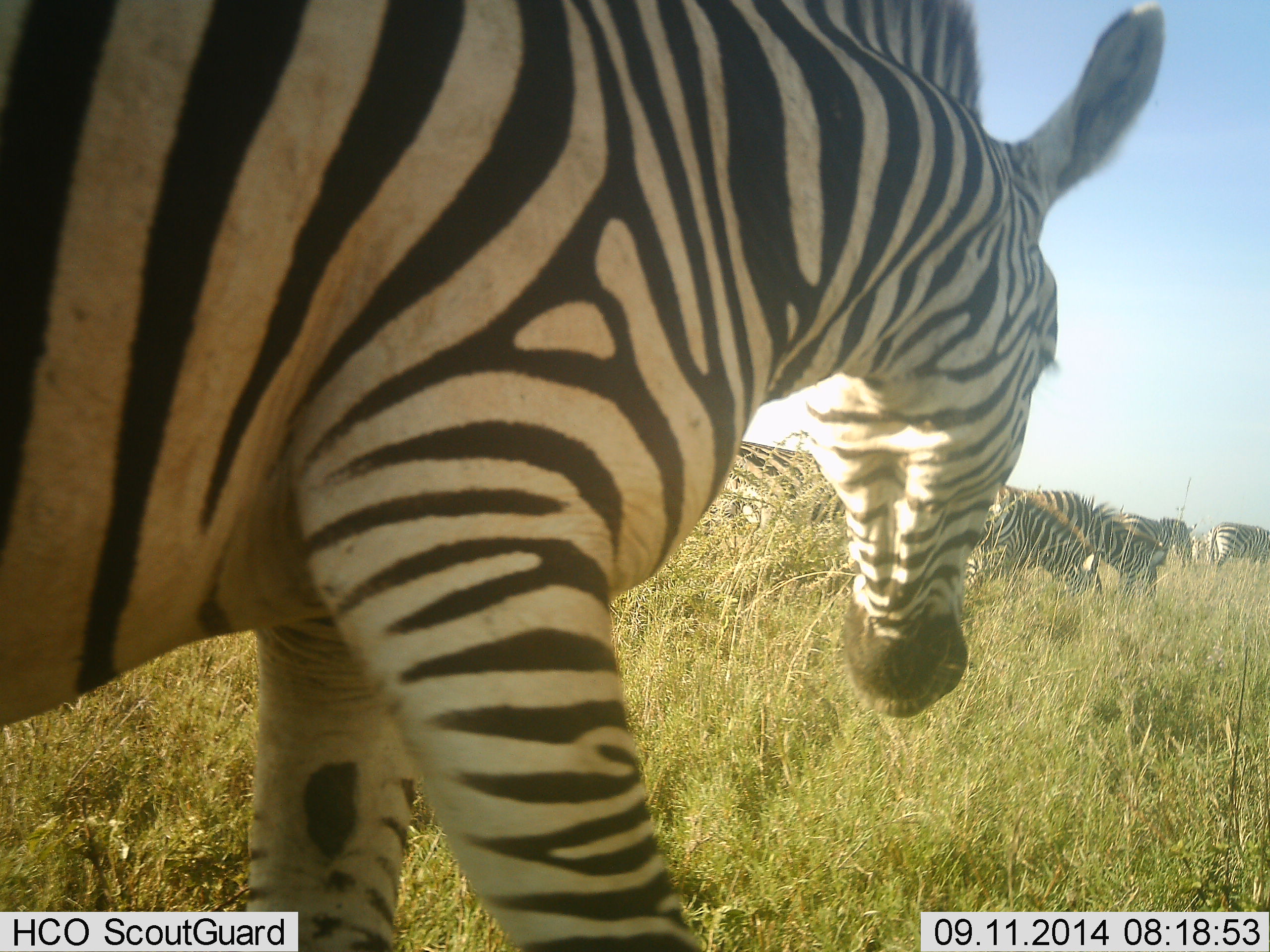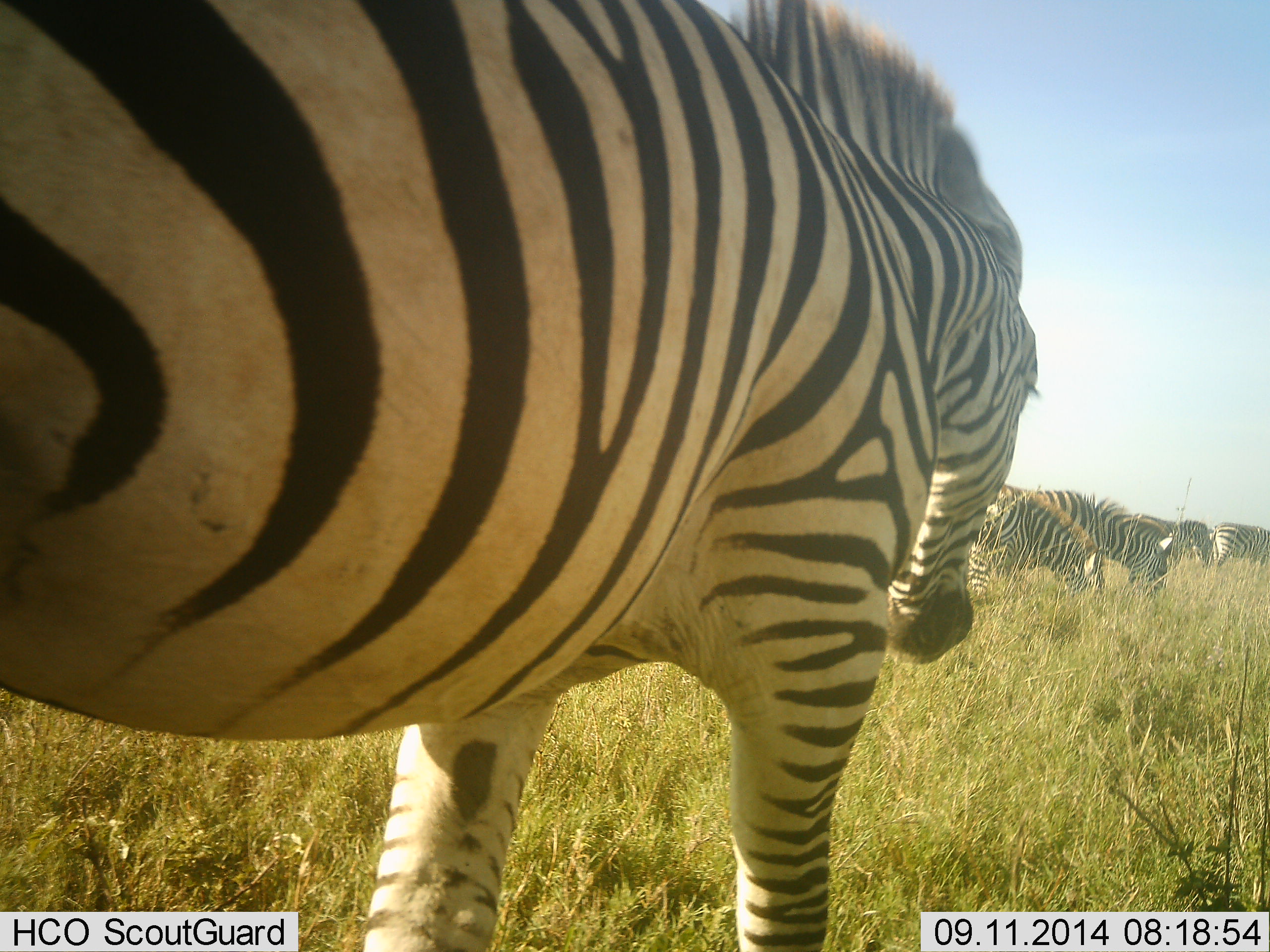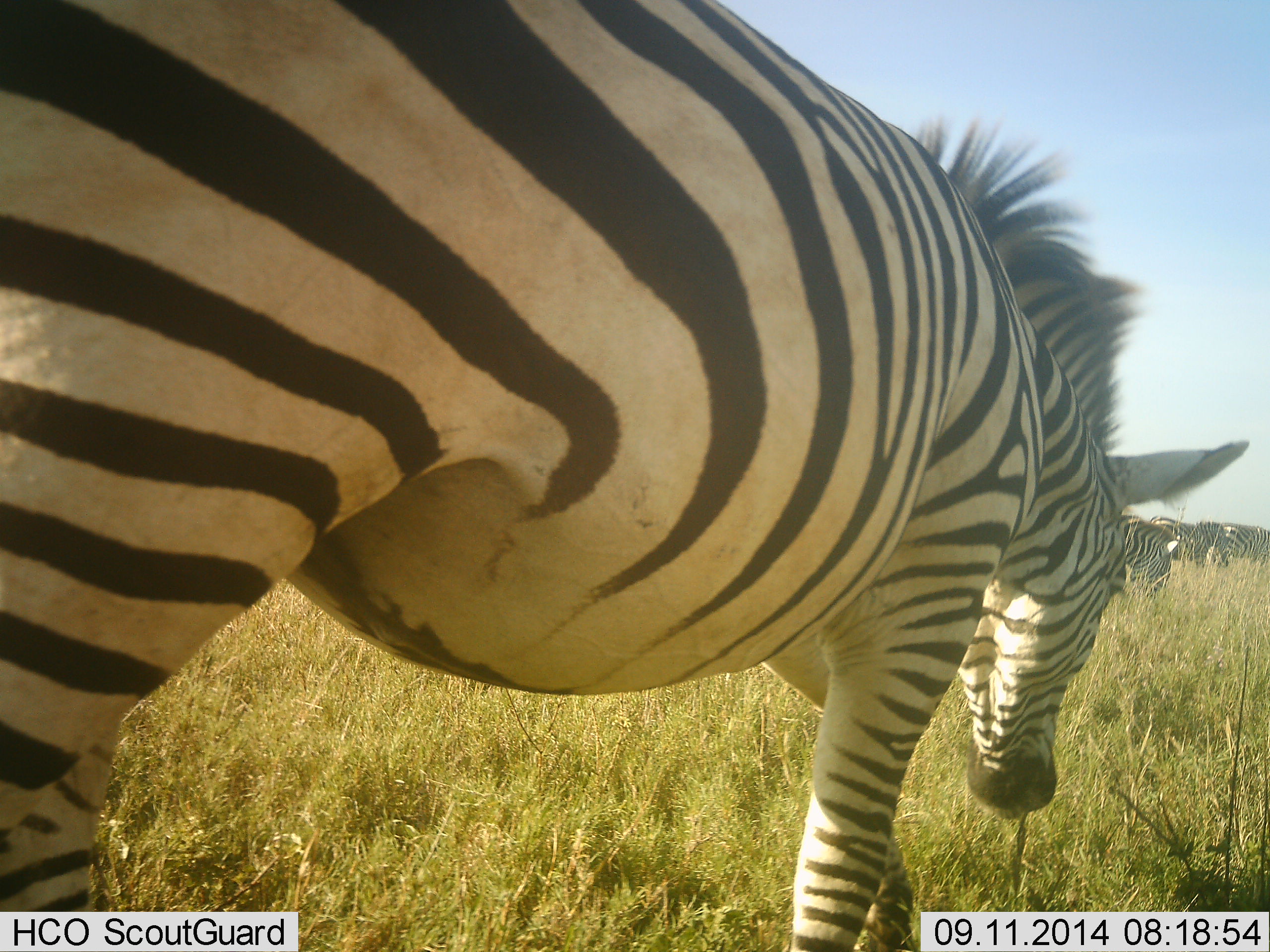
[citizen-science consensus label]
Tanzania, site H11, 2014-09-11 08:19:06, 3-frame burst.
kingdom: Animalia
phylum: Chordata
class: Mammalia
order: Perissodactyla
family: Equidae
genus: Equus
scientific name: Equus quagga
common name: plains zebra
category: zebra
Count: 6.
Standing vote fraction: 20%.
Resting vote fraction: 10%.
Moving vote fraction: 70%.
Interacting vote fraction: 0%.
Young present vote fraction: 0%.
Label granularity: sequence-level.